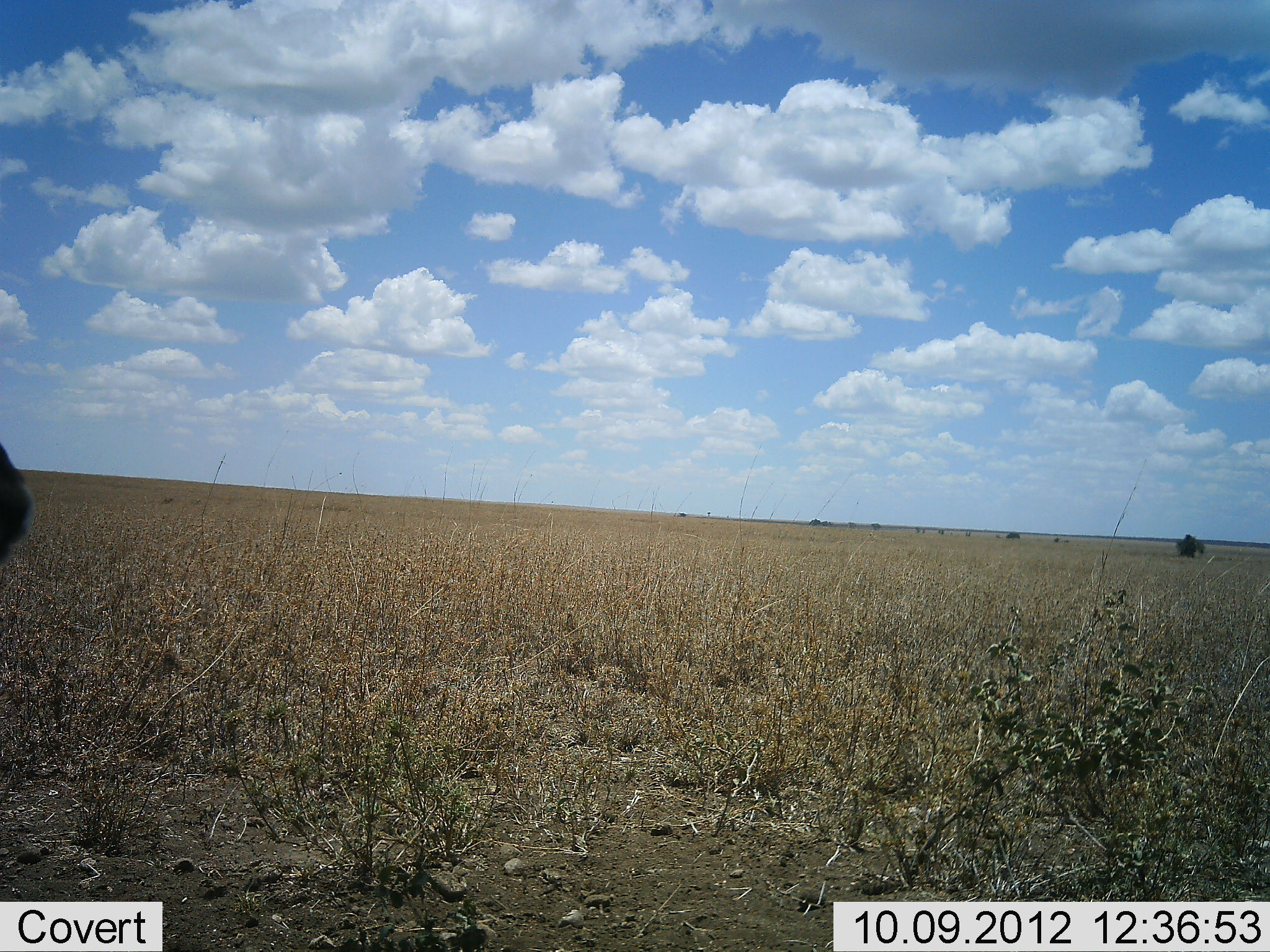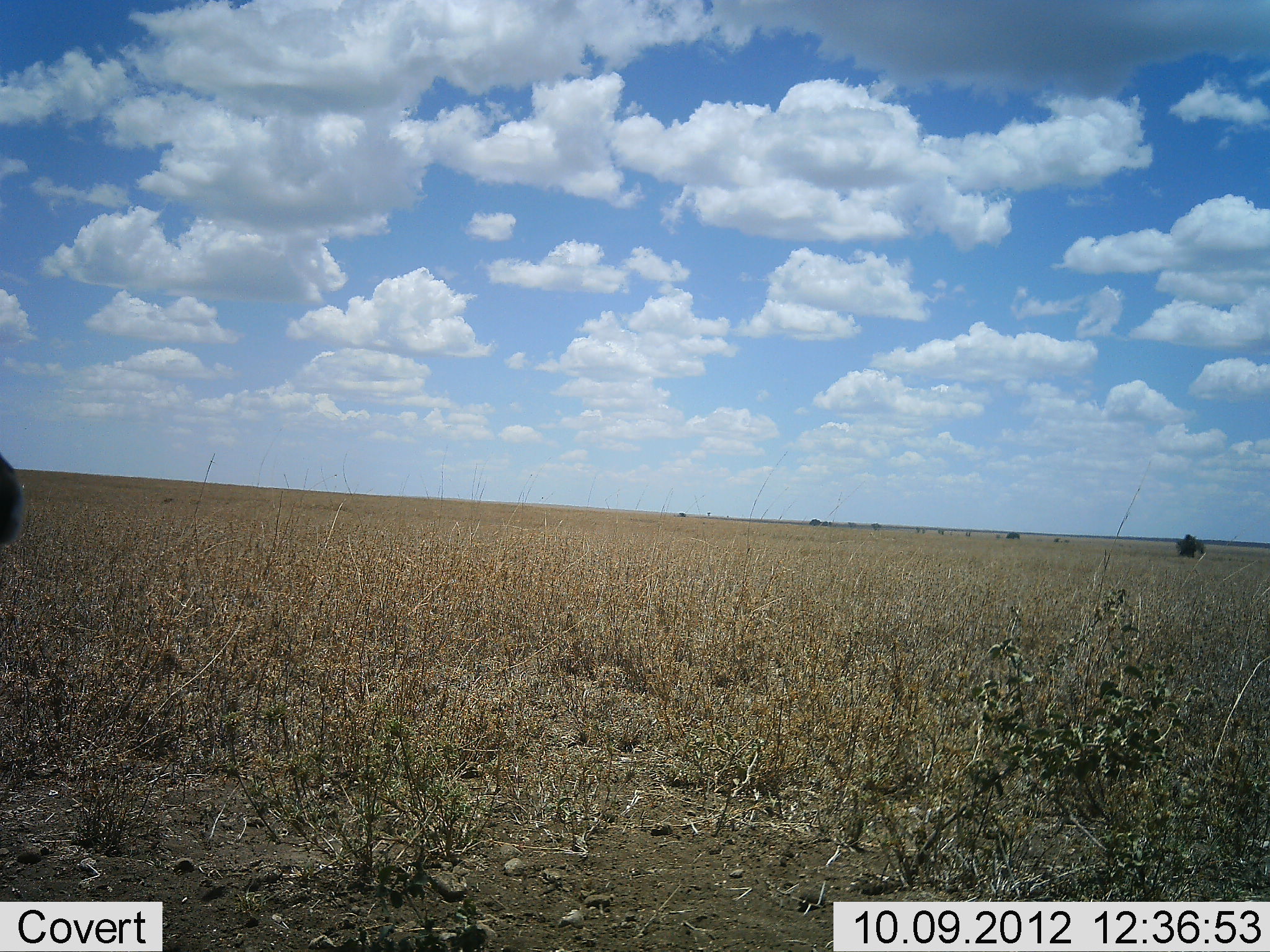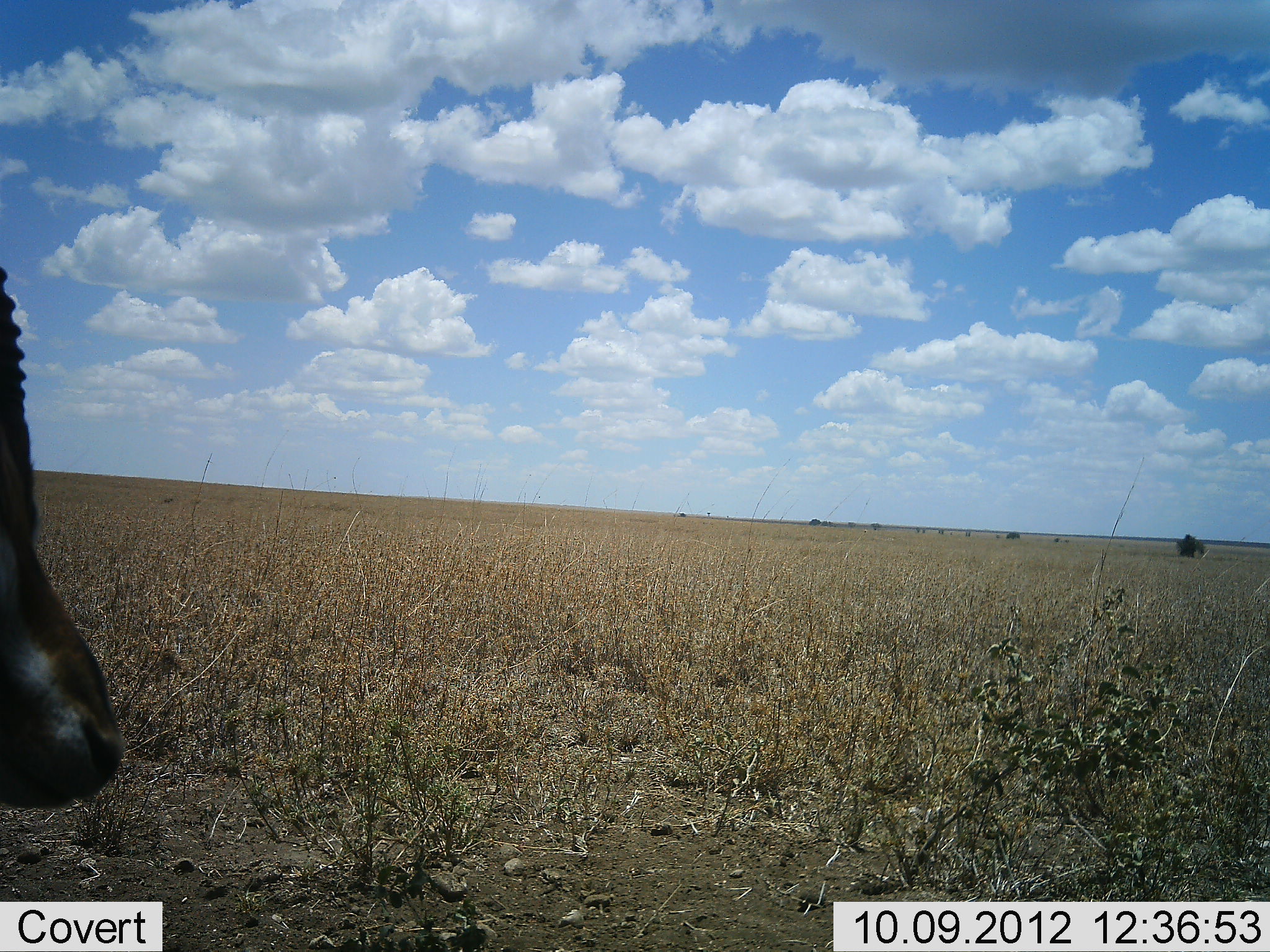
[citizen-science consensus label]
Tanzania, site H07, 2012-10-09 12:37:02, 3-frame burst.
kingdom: Animalia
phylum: Chordata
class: Mammalia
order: Artiodactyla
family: Bovidae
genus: Eudorcas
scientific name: Eudorcas thomsonii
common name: thomson's gazelle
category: gazellethomsons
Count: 1.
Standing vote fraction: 80%.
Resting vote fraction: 0%.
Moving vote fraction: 20%.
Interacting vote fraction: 0%.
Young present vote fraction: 0%.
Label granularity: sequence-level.